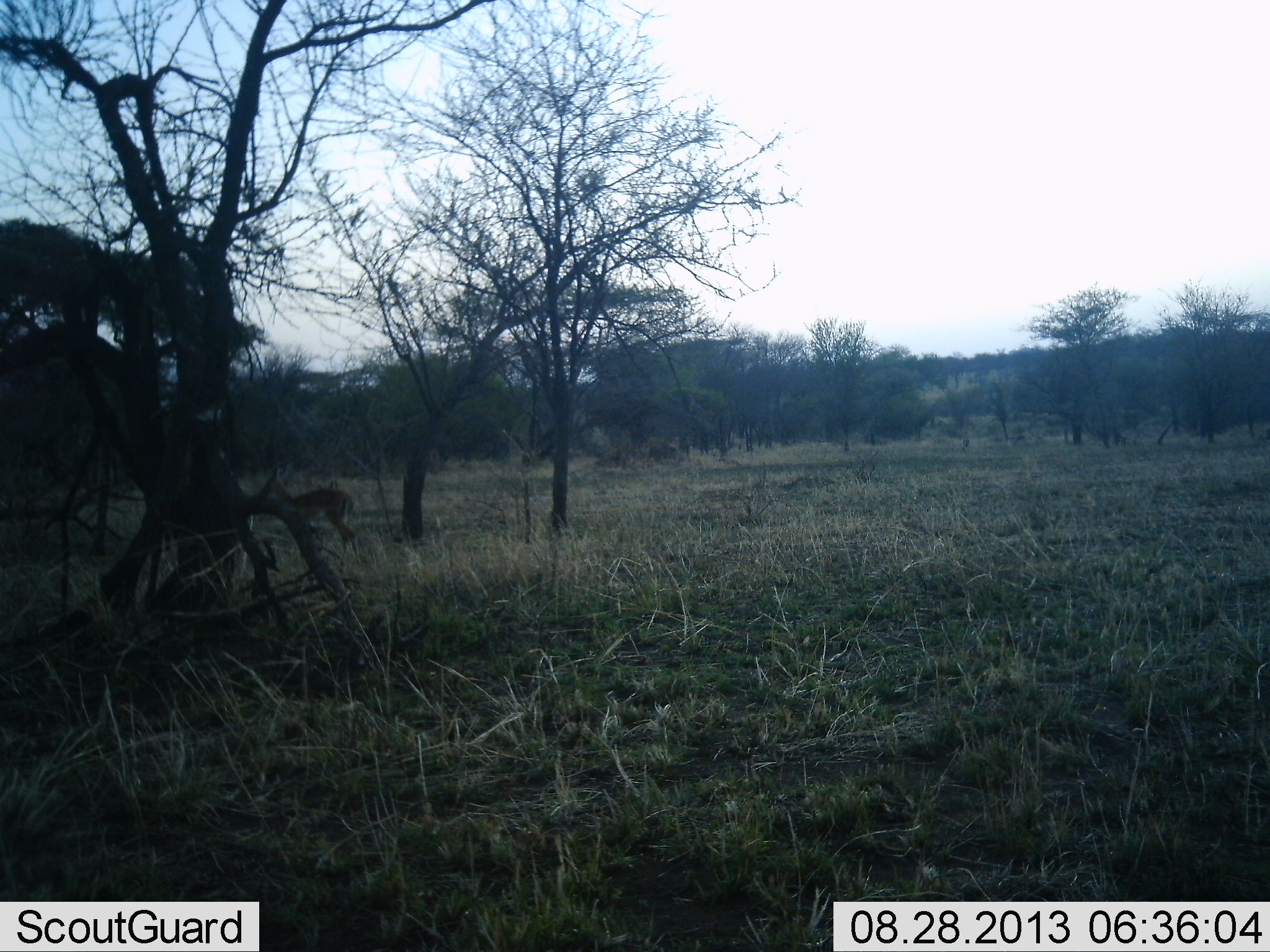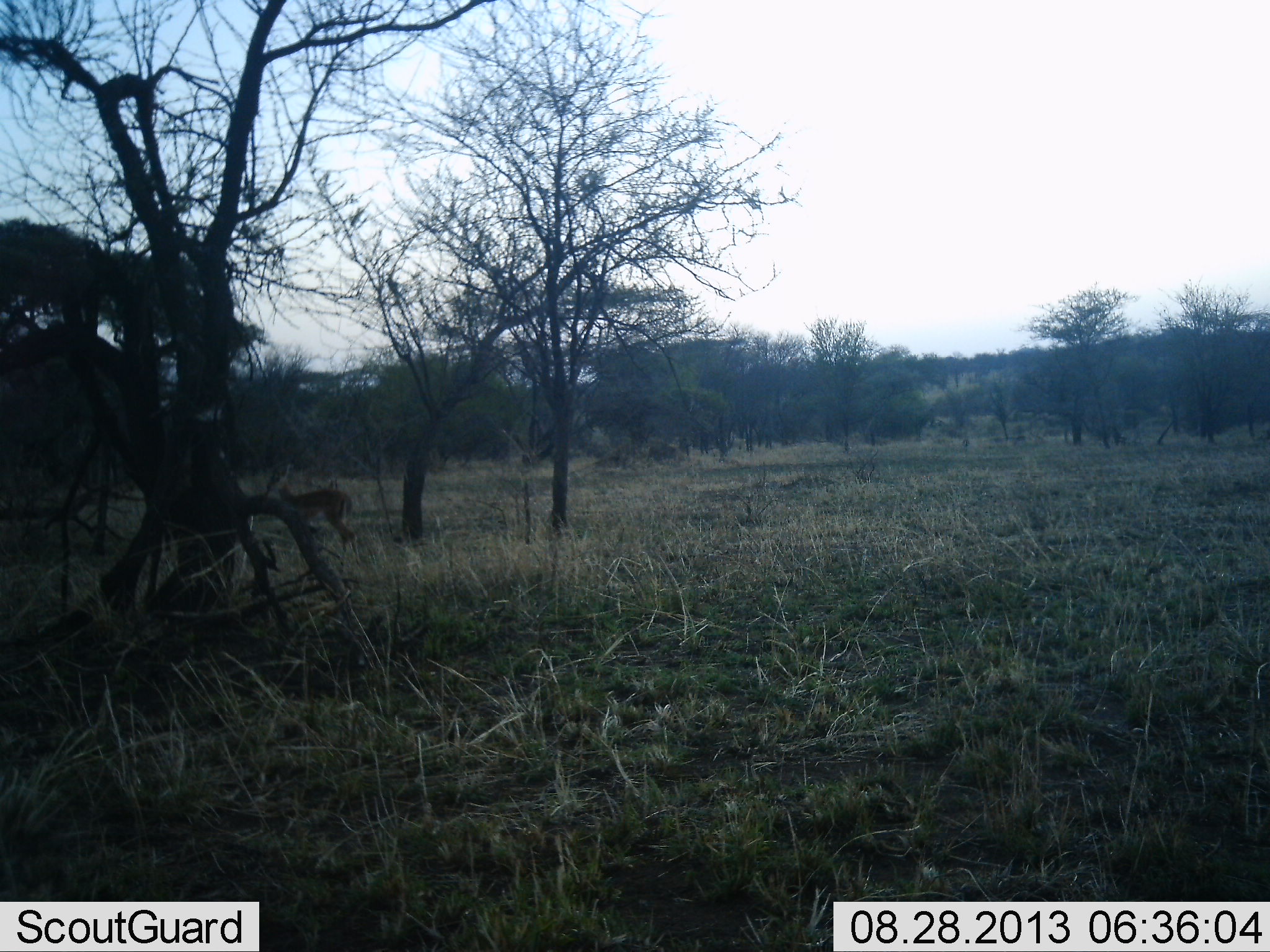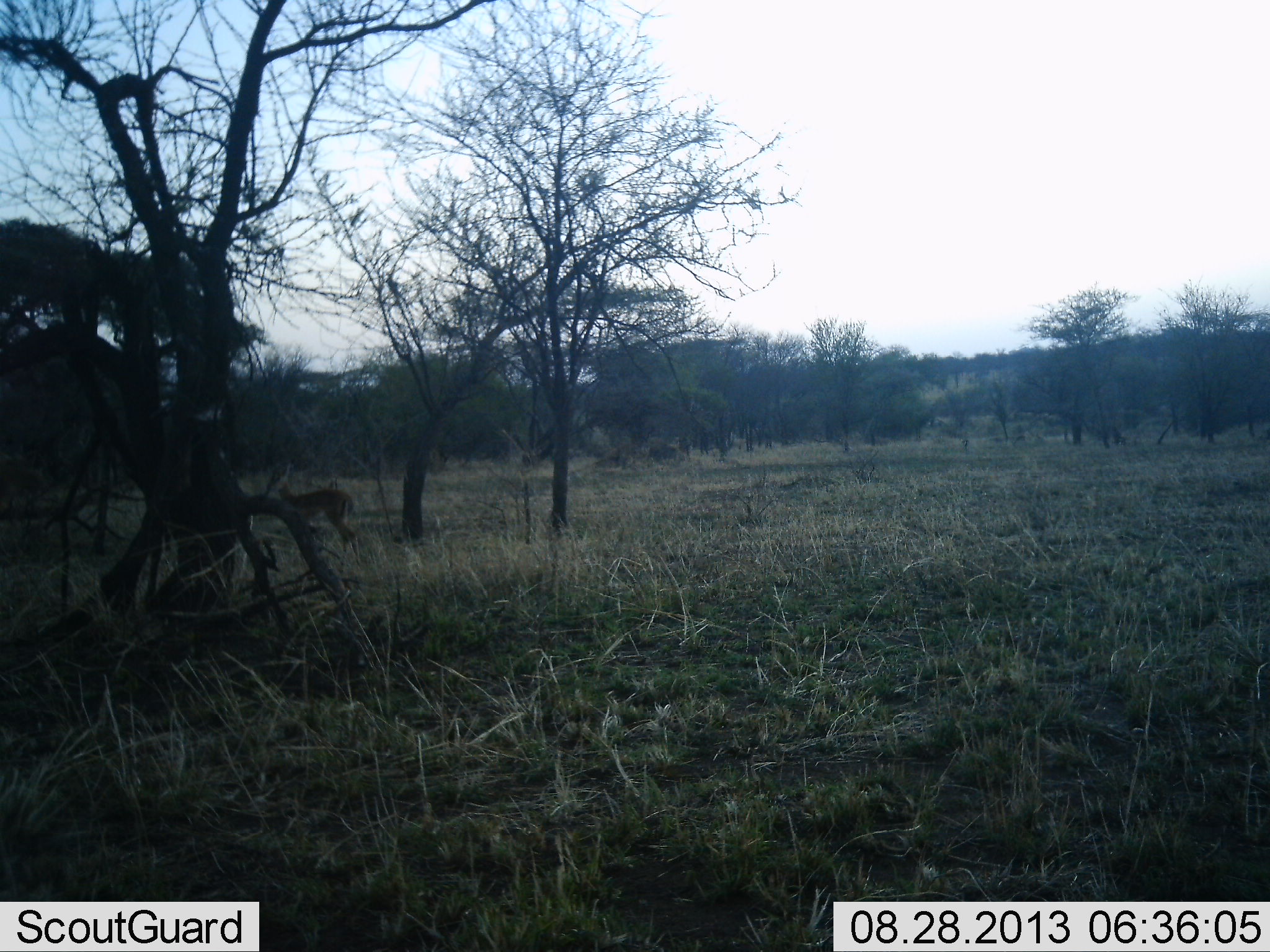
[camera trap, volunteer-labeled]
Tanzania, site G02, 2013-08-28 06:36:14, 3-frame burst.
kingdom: Animalia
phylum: Chordata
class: Mammalia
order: Artiodactyla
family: Bovidae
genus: Aepyceros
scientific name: Aepyceros melampus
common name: impala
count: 1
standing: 86%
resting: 0%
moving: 14%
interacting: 0%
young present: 0%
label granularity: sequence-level